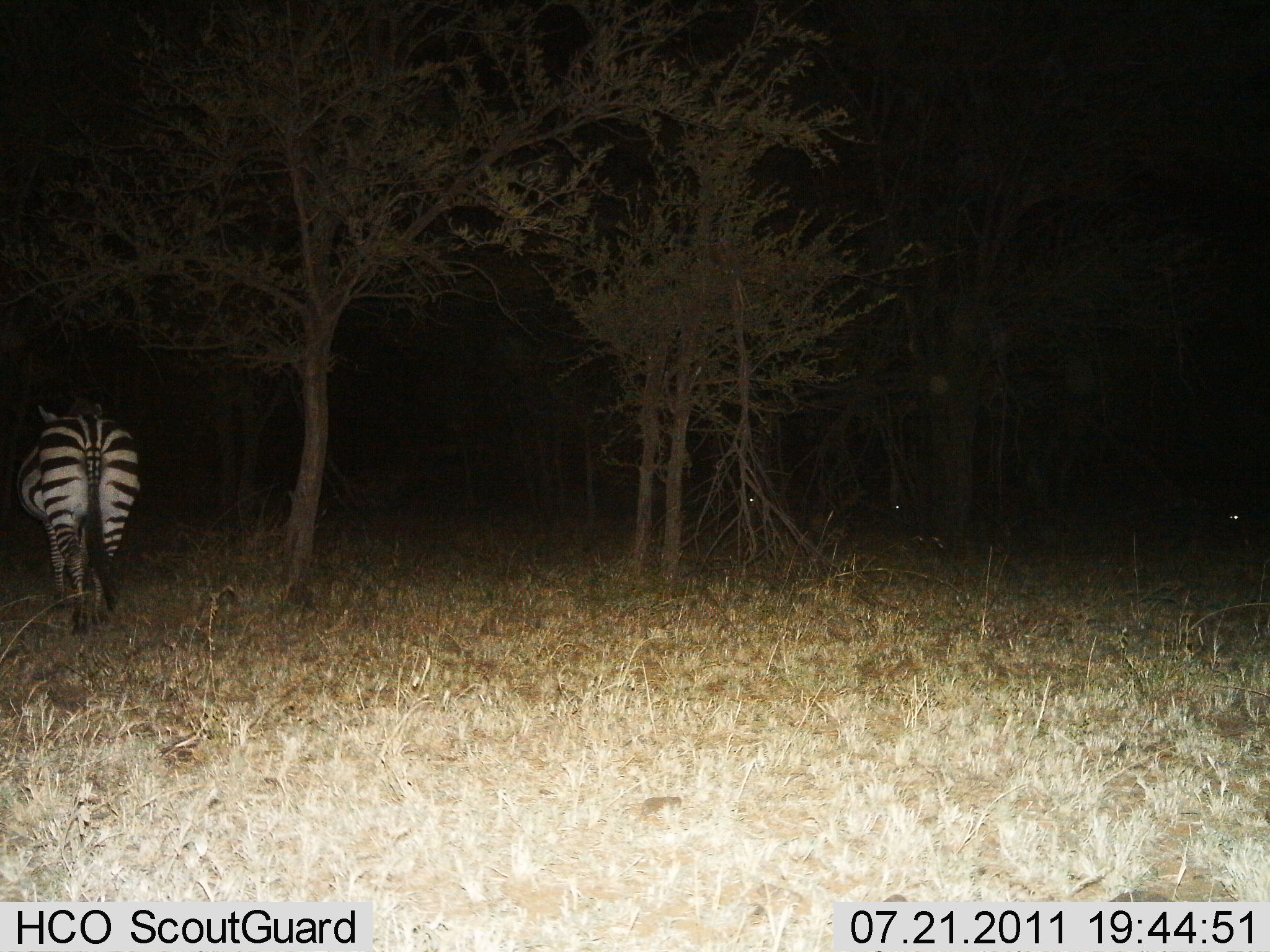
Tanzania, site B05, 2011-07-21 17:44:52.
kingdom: Animalia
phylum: Chordata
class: Mammalia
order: Perissodactyla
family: Equidae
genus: Equus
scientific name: Equus quagga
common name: plains zebra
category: zebra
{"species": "zebra (plains zebra) (Equus quagga)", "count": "1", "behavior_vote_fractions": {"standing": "18%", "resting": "0%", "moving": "82%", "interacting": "0%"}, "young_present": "0%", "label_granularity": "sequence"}